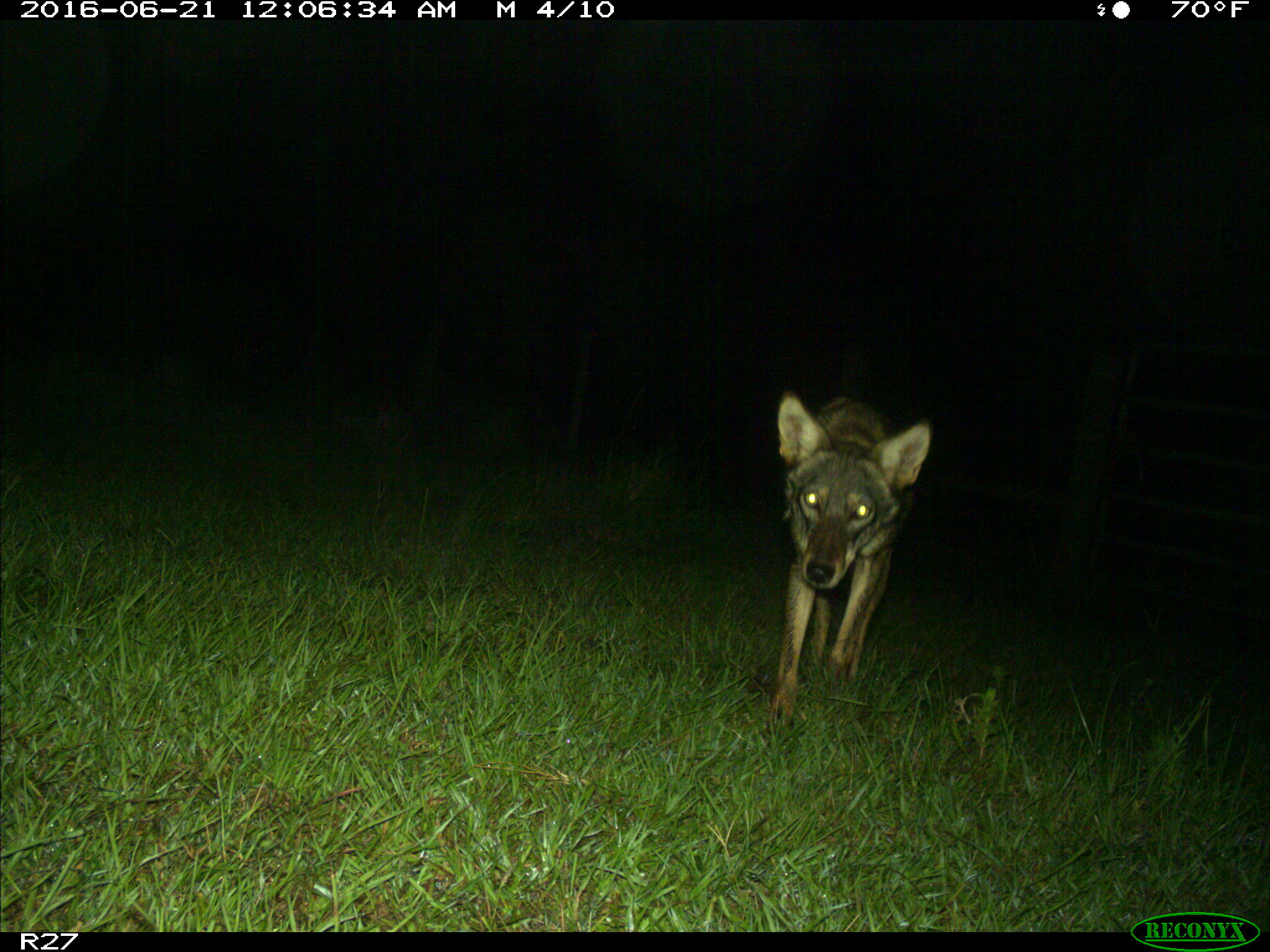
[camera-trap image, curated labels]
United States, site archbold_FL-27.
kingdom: Animalia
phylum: Chordata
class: Mammalia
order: Carnivora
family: Canidae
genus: Canis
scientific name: Canis latrans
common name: coyote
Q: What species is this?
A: Canis latrans (coyote).